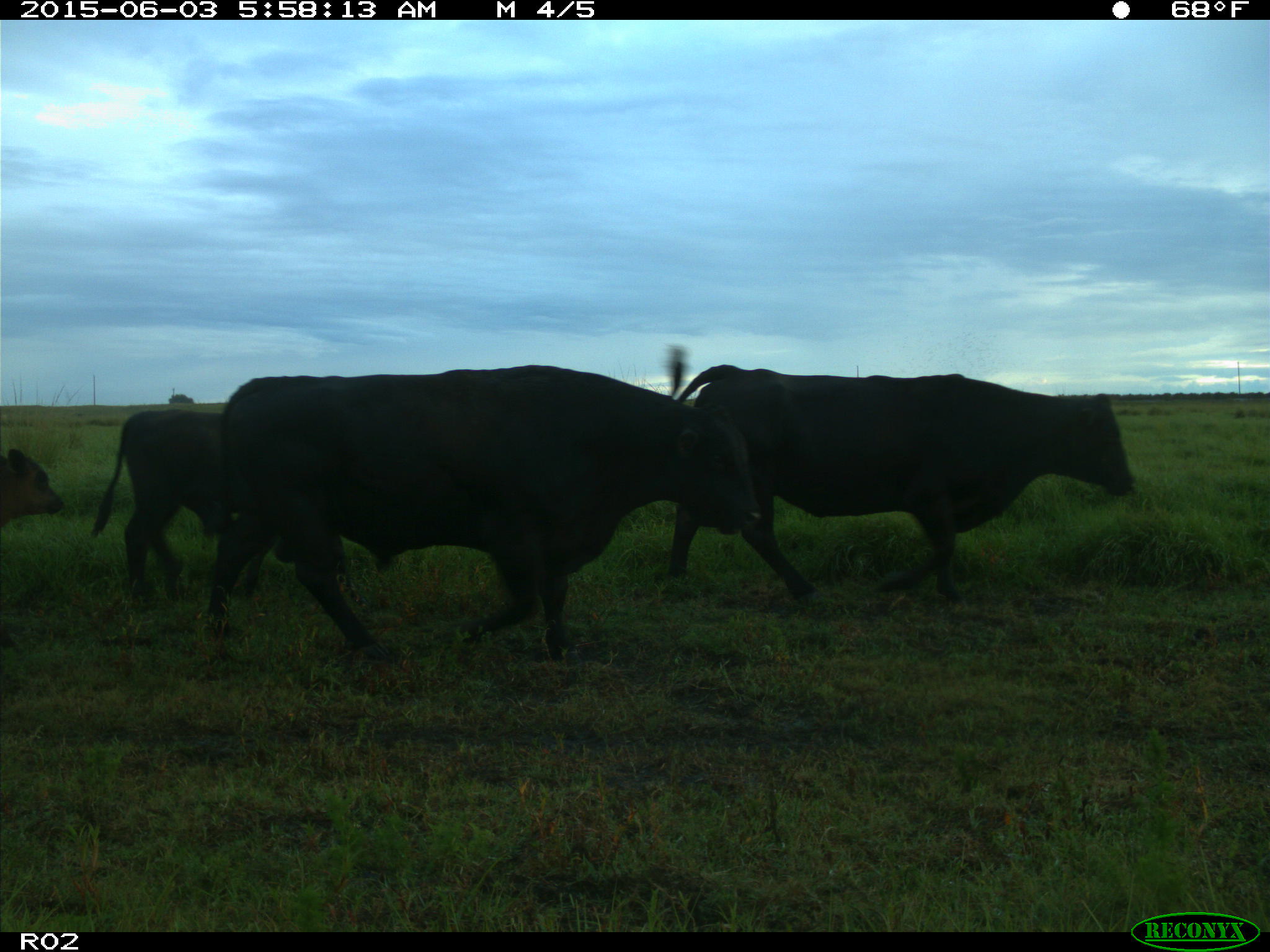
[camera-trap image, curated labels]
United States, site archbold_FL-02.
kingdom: Animalia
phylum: Chordata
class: Mammalia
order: Artiodactyla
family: Bovidae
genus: Bos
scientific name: Bos taurus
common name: domestic cow